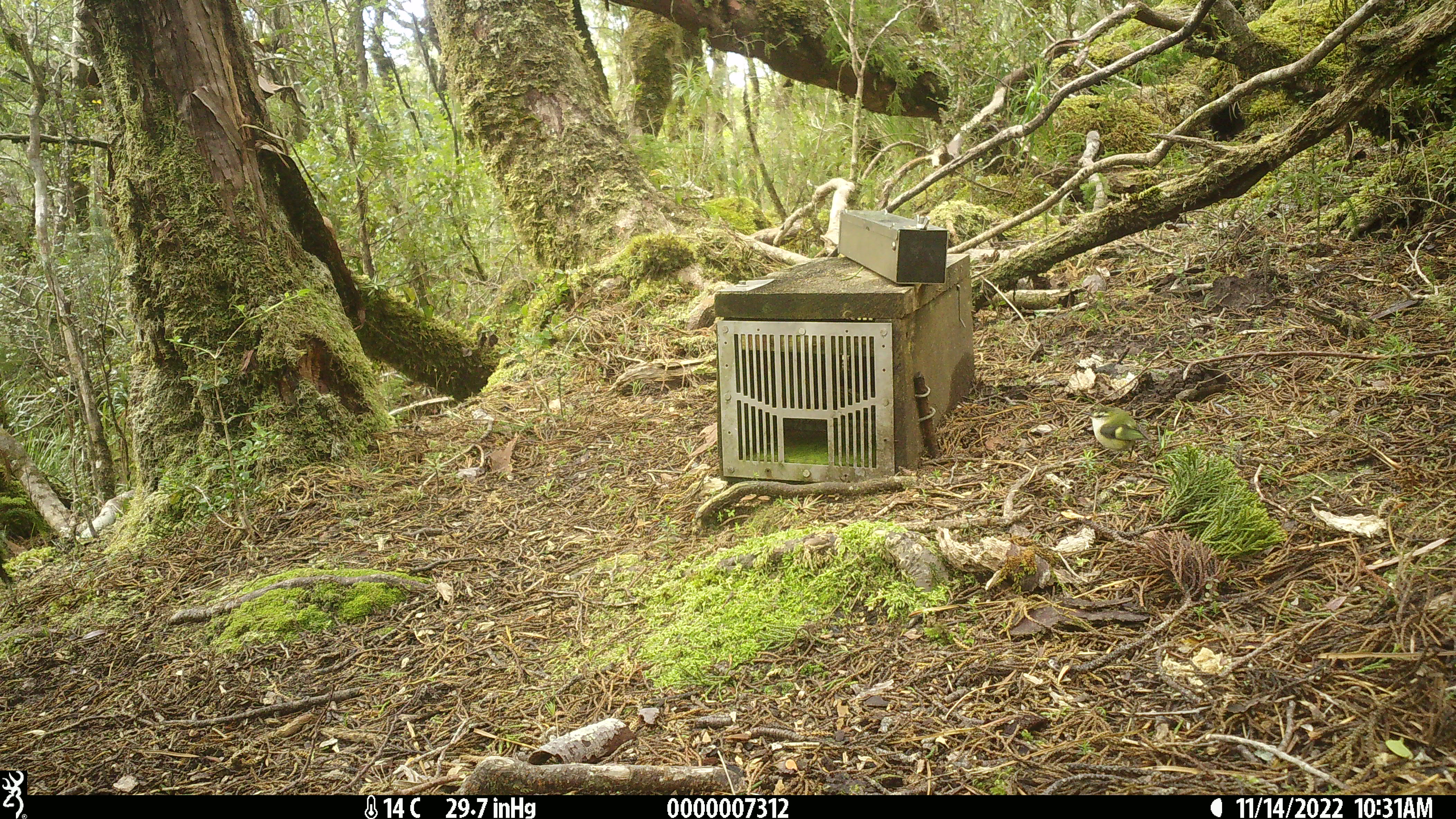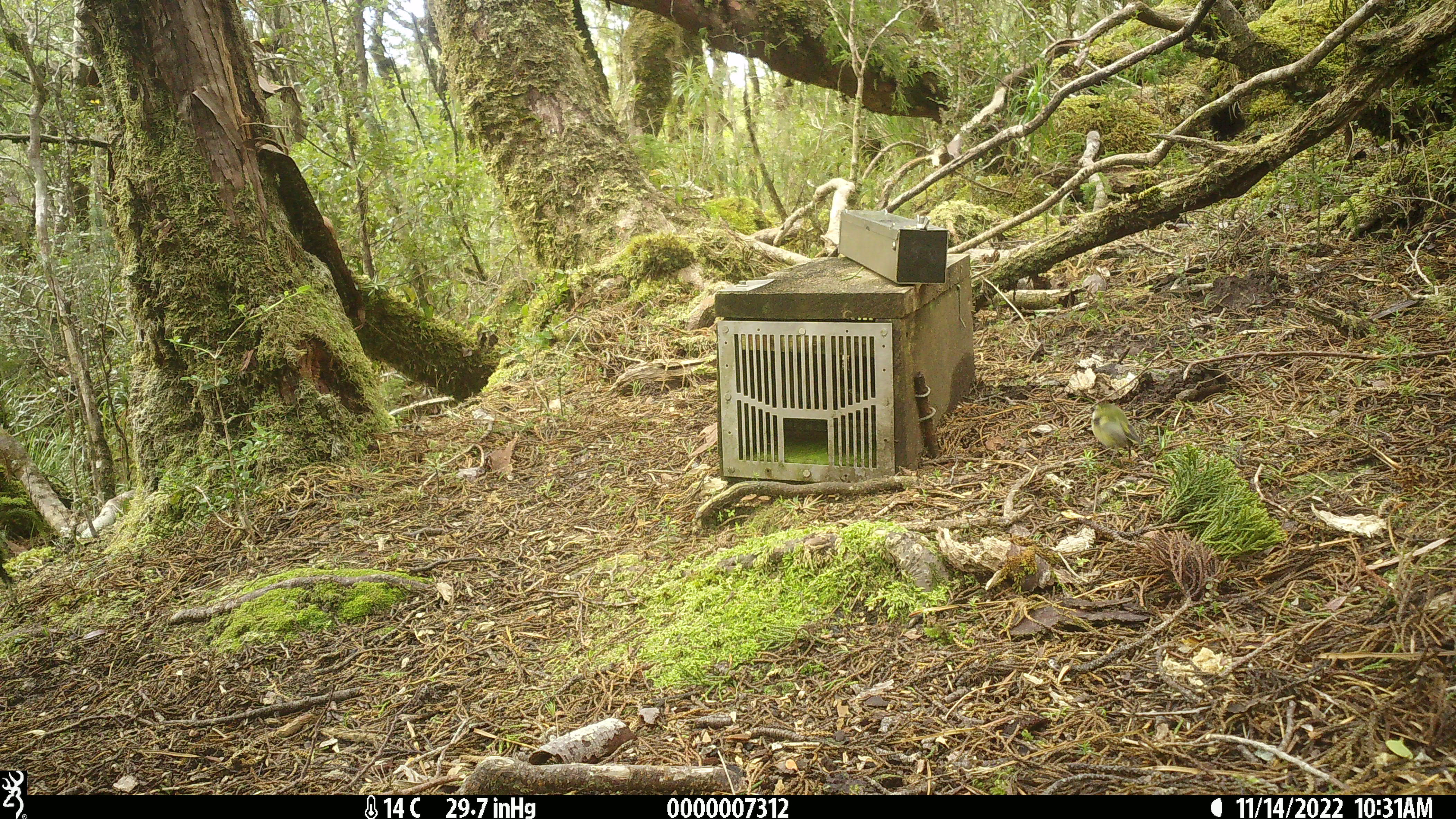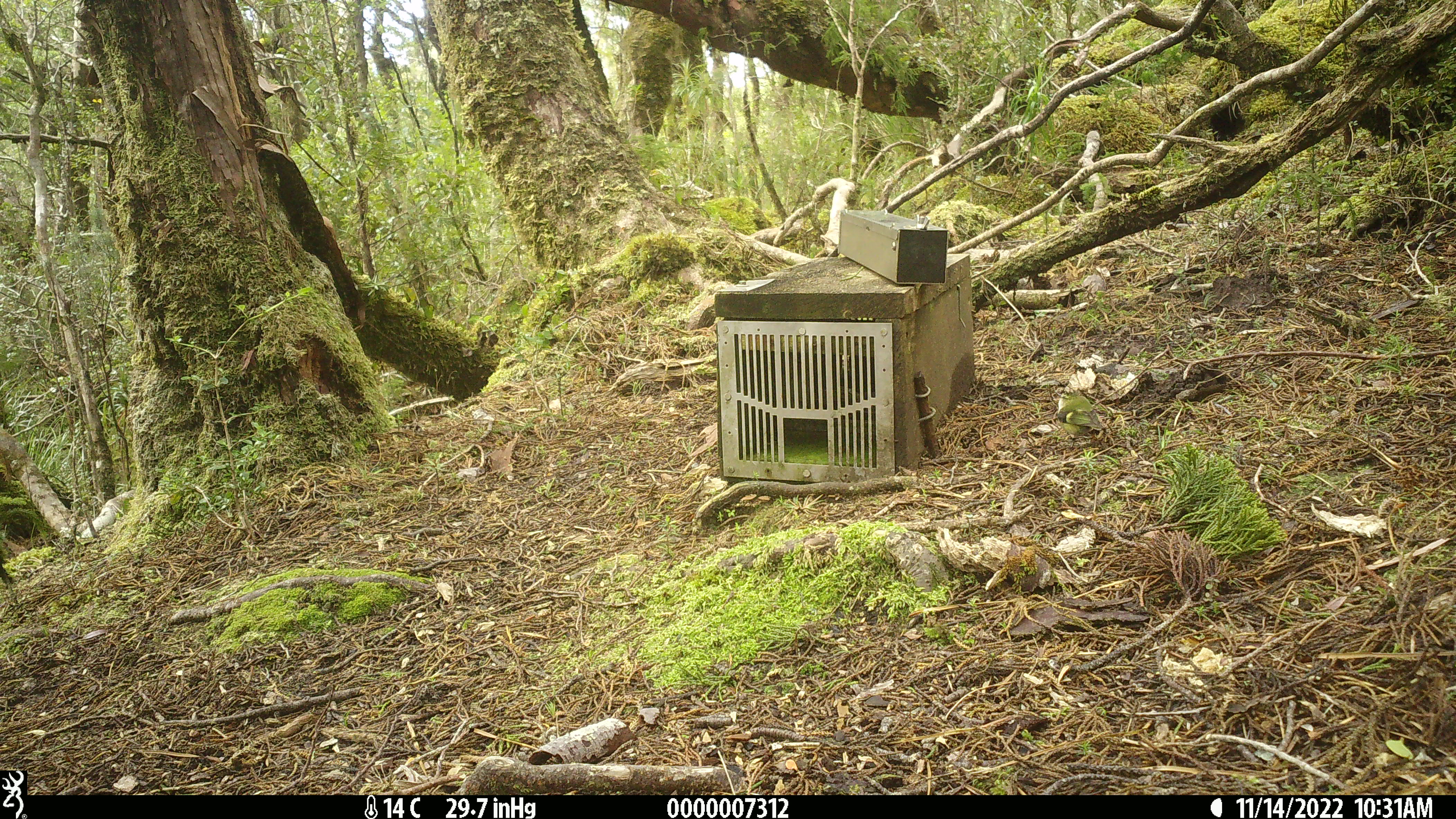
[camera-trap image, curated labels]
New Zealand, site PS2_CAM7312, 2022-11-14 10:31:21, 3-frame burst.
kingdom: Animalia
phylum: Chordata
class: Aves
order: Passeriformes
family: Acanthisittidae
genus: Acanthisitta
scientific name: Acanthisitta chloris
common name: rifleman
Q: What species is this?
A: Rifleman (Acanthisitta chloris).